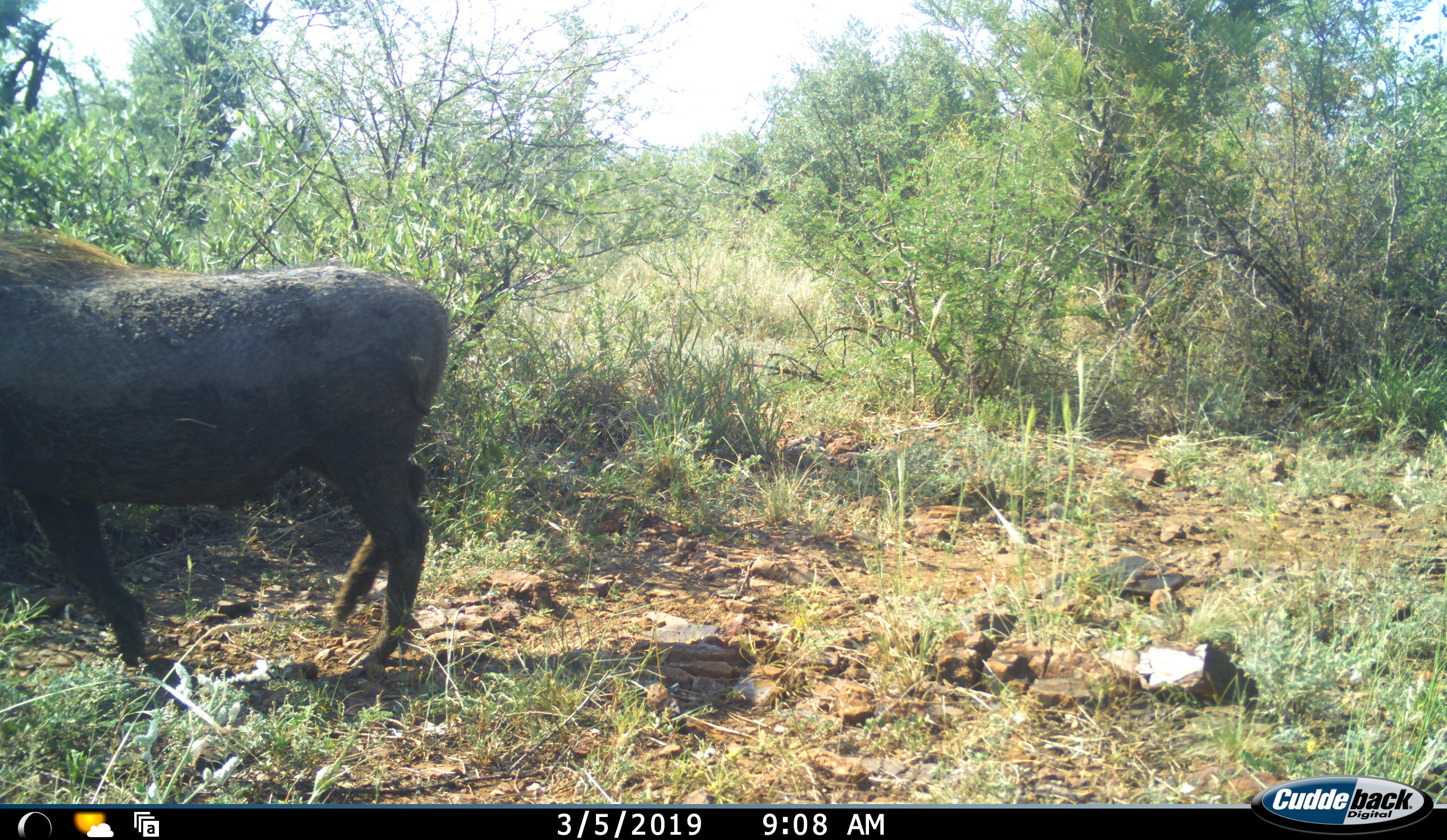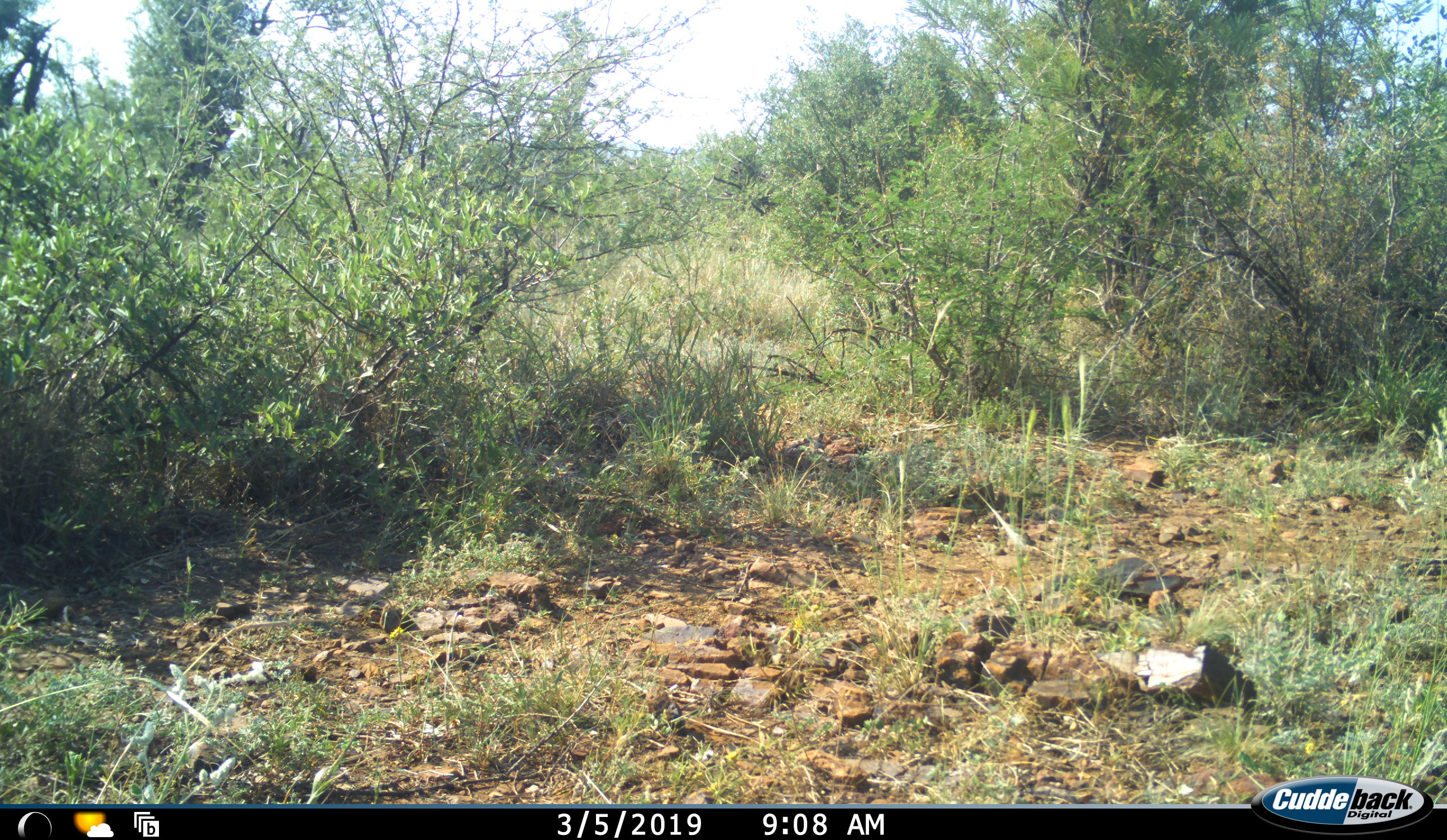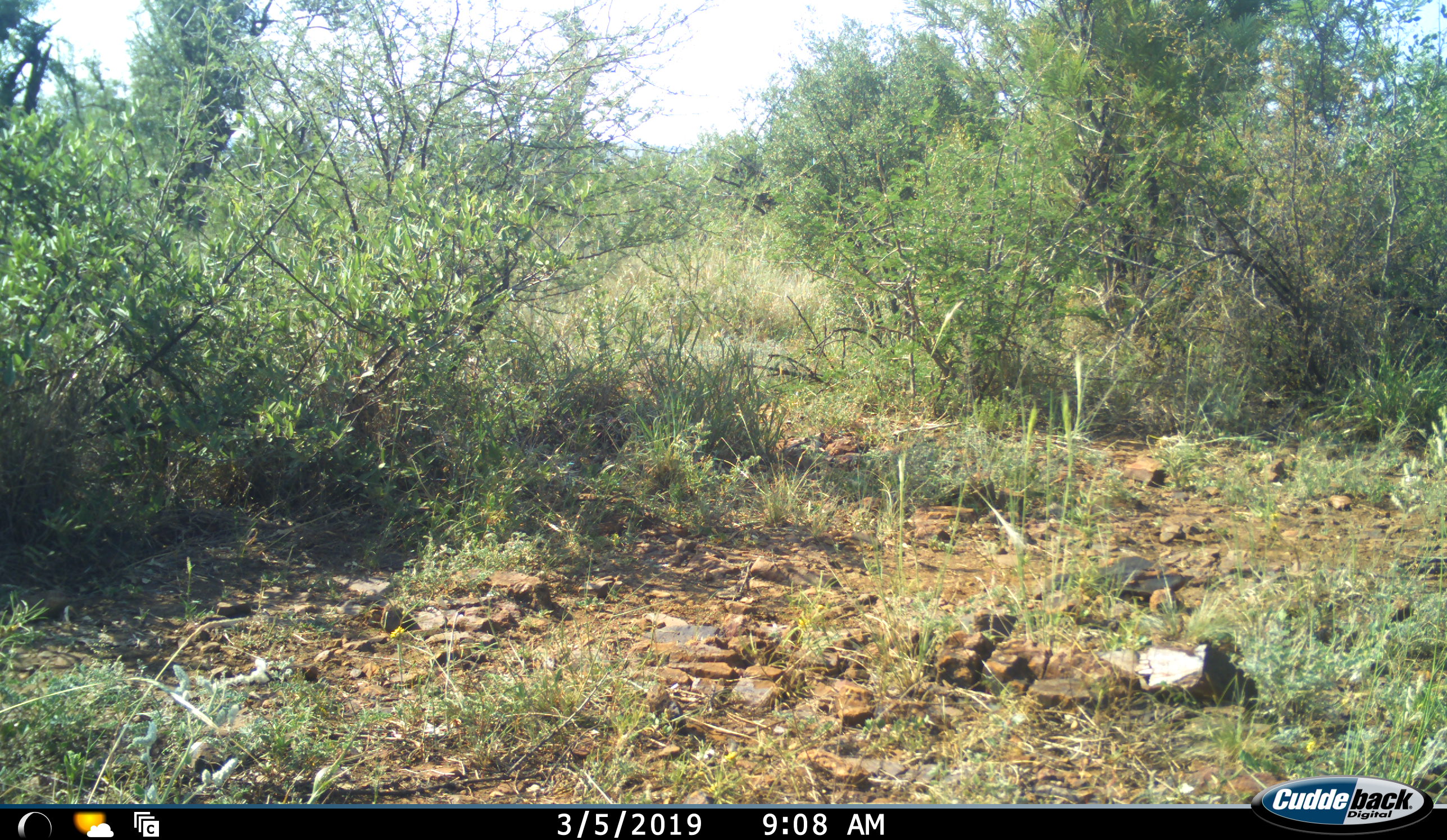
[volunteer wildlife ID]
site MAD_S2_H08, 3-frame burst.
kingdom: Animalia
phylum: Chordata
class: Mammalia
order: Artiodactyla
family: Suidae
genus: Phacochoerus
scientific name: Phacochoerus africanus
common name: warthog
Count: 1.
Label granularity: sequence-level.